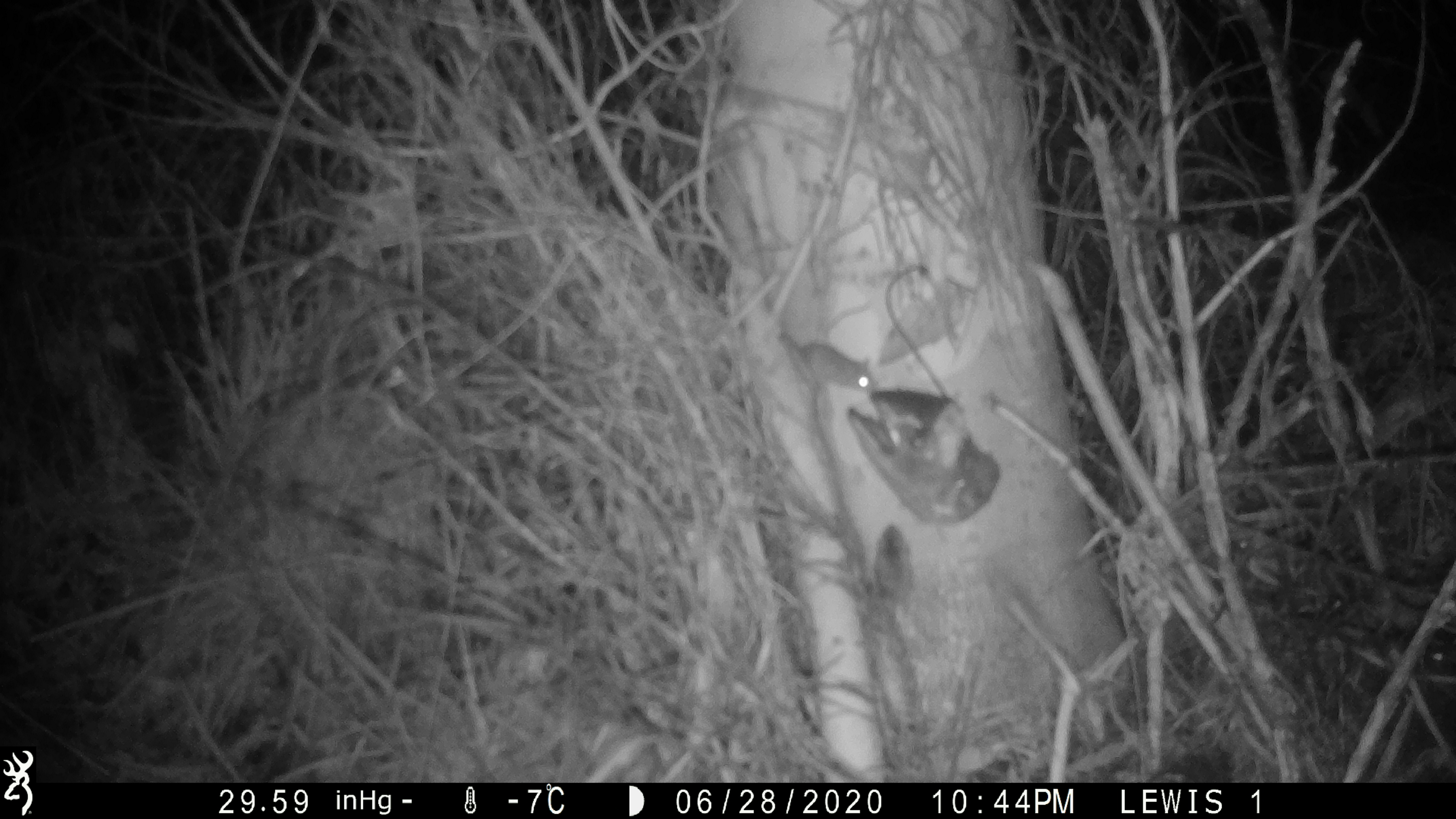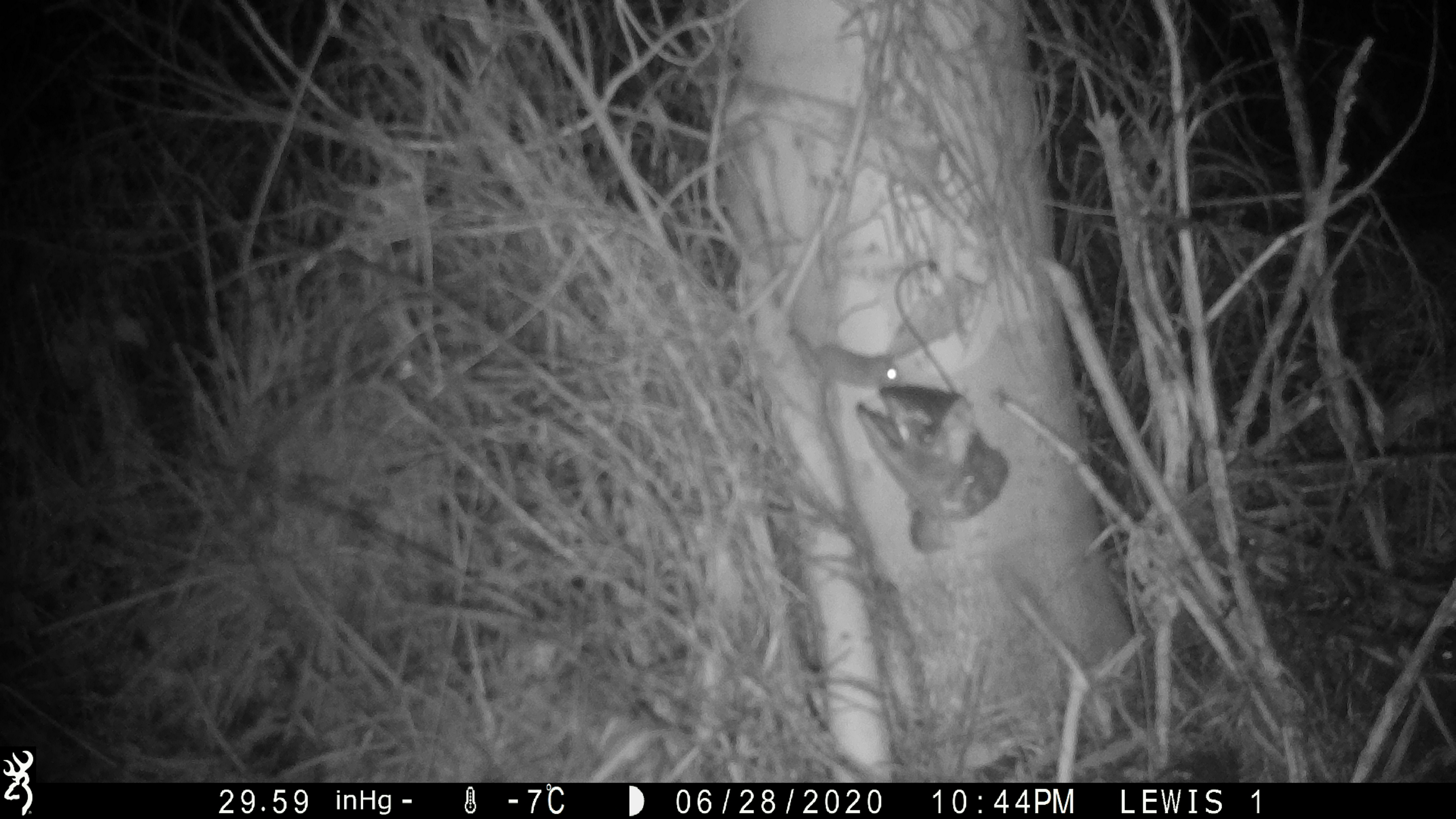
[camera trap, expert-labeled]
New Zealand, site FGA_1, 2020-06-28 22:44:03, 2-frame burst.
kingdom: Animalia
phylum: Chordata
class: Mammalia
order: Rodentia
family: Muridae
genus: Mus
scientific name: Mus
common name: mouse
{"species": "mouse (Mus)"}